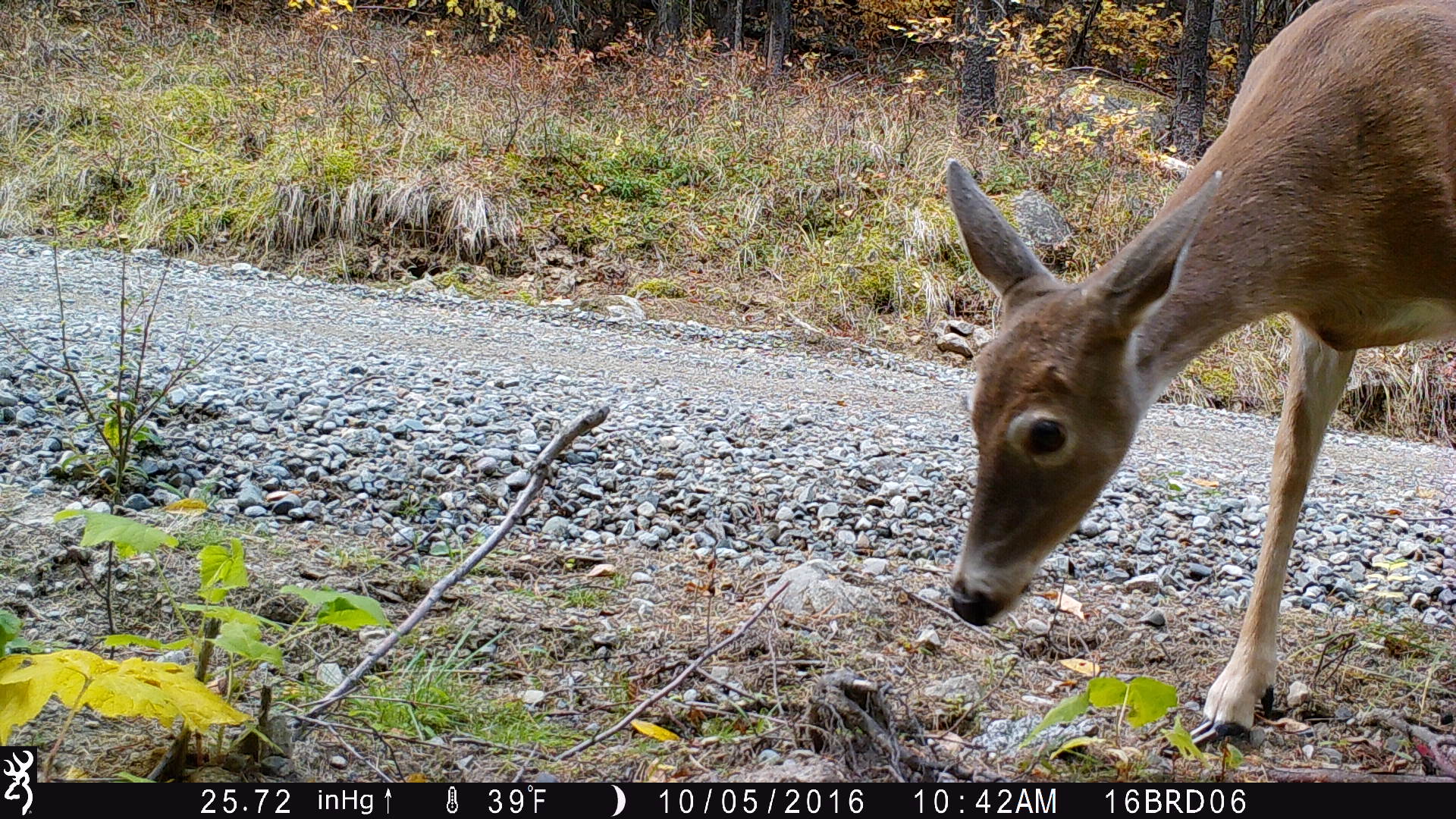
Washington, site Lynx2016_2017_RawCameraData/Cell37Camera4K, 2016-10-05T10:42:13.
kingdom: Animalia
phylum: Chordata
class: Mammalia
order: Artiodactyla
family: Cervidae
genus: Odocoileus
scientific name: Odocoileus virginianus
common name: white-tailed deer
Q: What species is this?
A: Odocoileus virginianus (white-tailed deer).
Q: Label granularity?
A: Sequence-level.